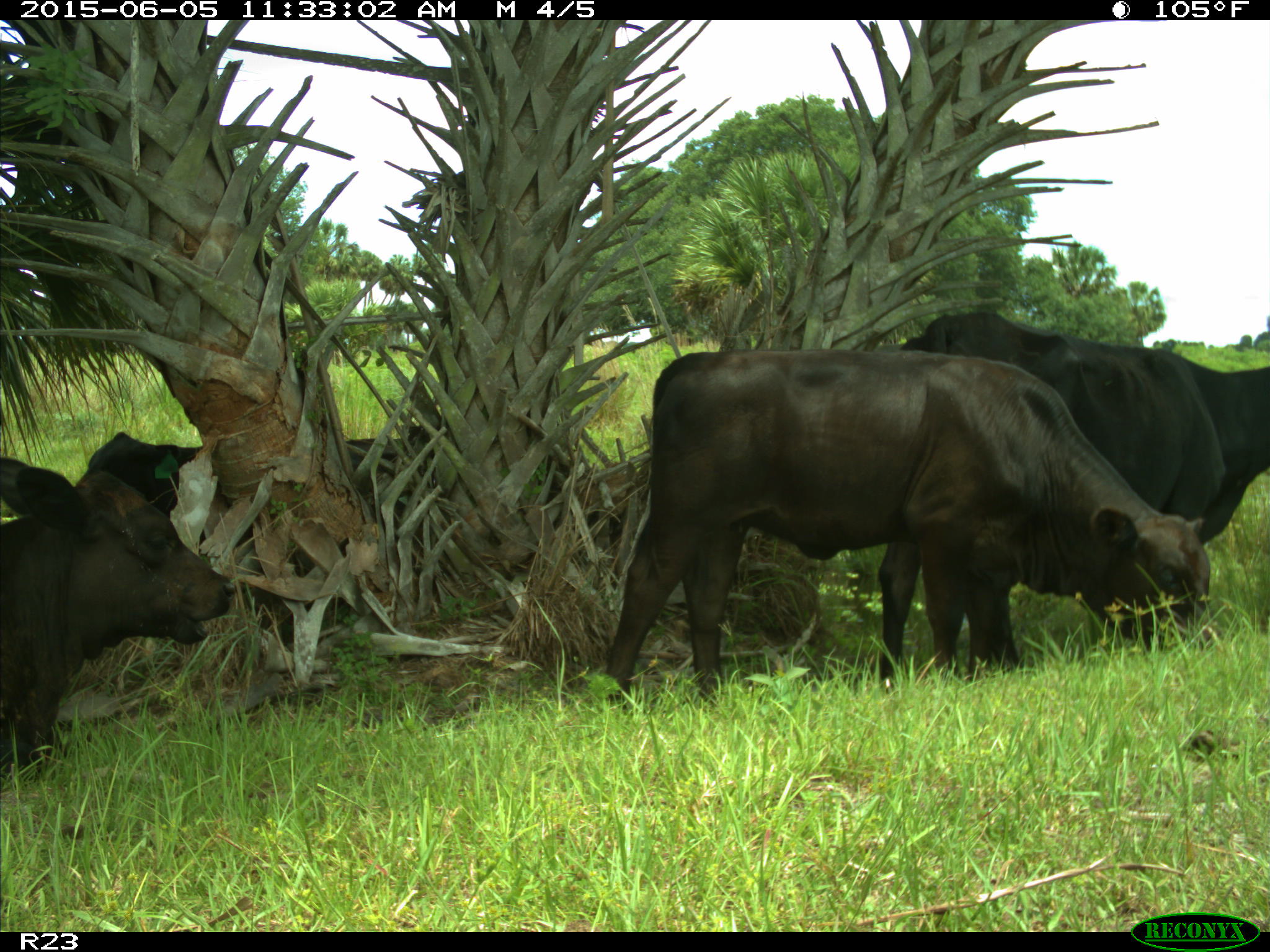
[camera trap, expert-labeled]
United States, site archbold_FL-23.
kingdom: Animalia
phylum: Chordata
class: Mammalia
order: Artiodactyla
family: Bovidae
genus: Bos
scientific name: Bos taurus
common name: domestic cow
Bos taurus (domestic cow).